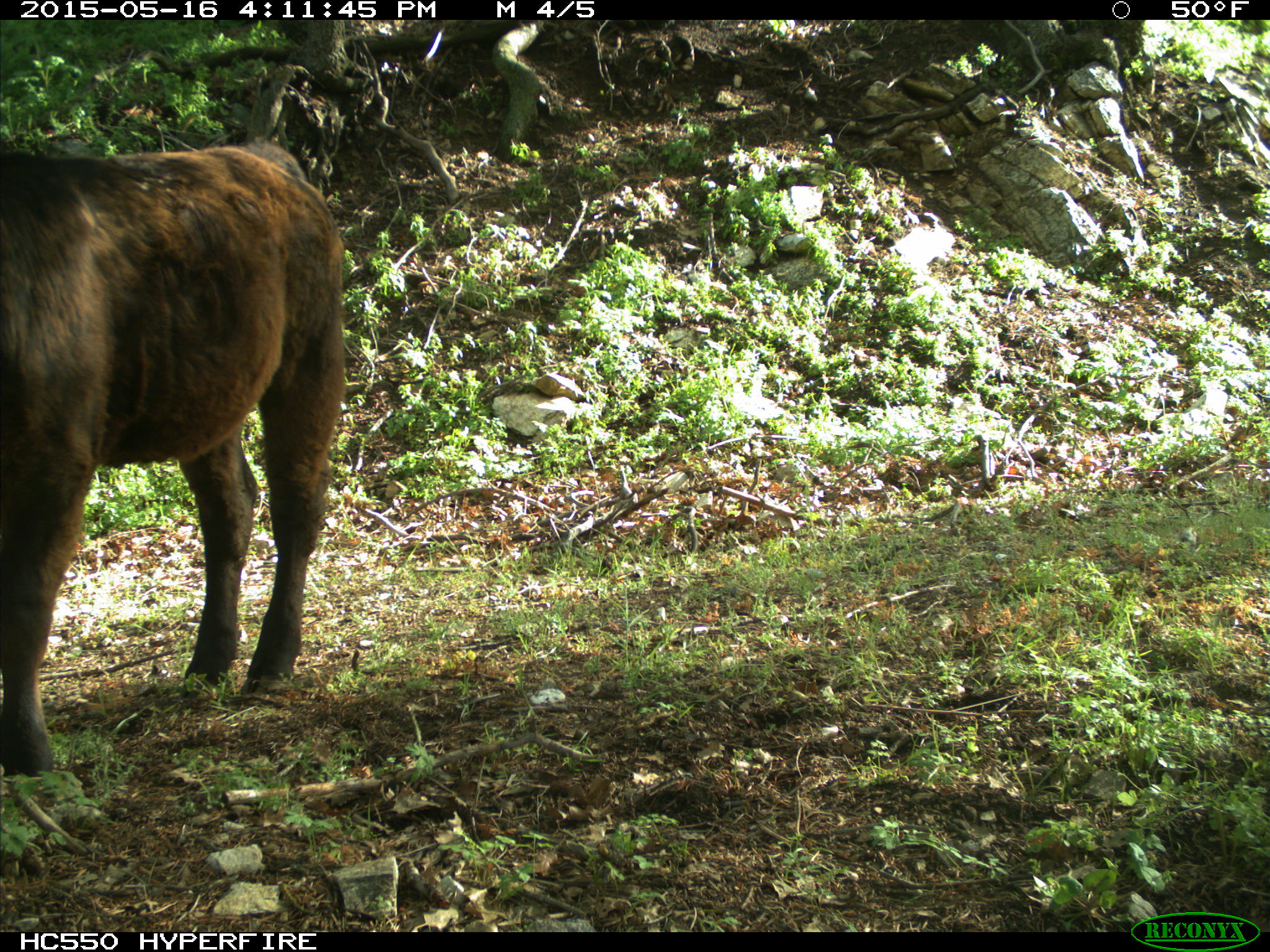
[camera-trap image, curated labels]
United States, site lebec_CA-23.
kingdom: Animalia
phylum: Chordata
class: Mammalia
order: Artiodactyla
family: Bovidae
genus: Bos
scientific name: Bos taurus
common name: domestic cow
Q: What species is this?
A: Bos taurus (domestic cow).